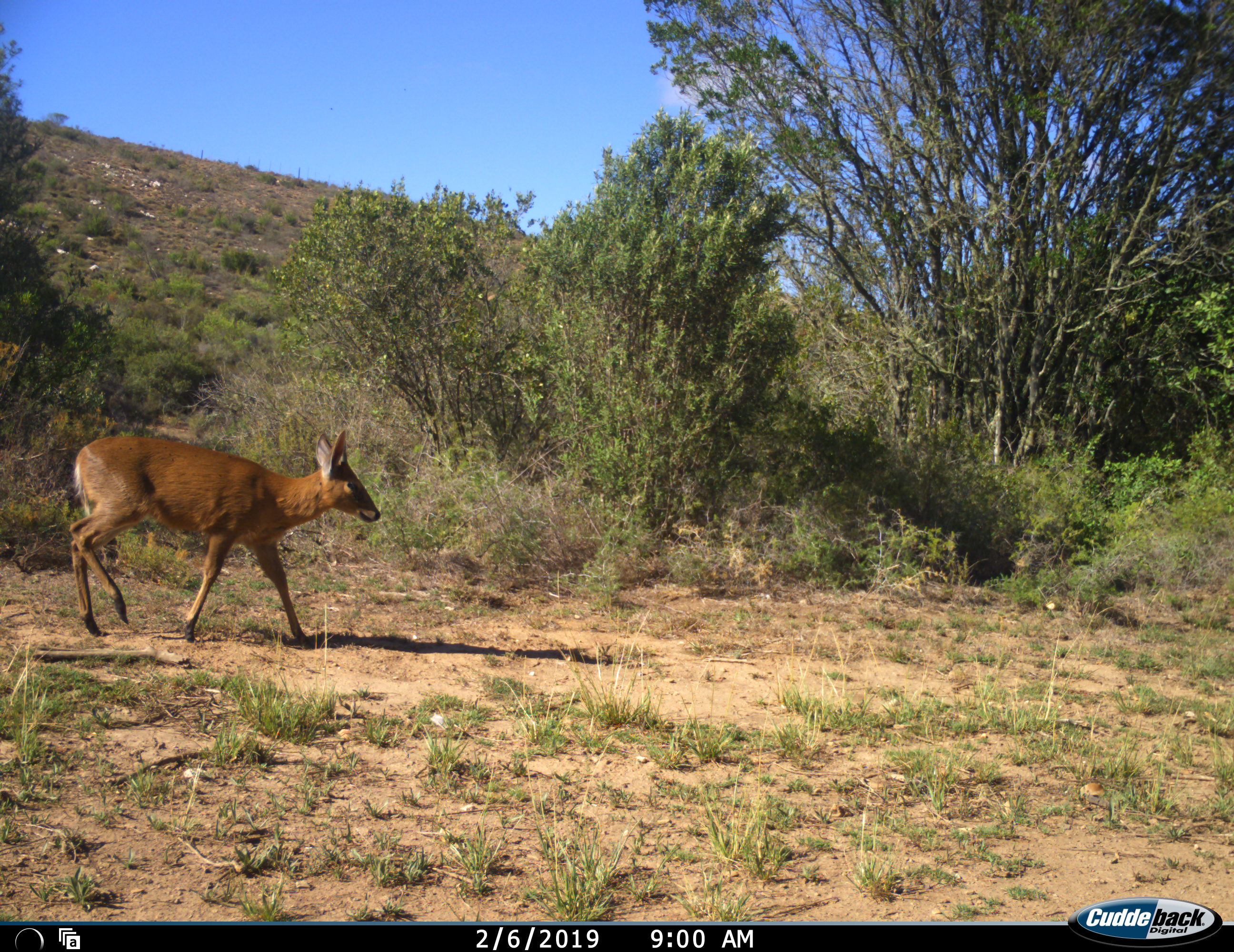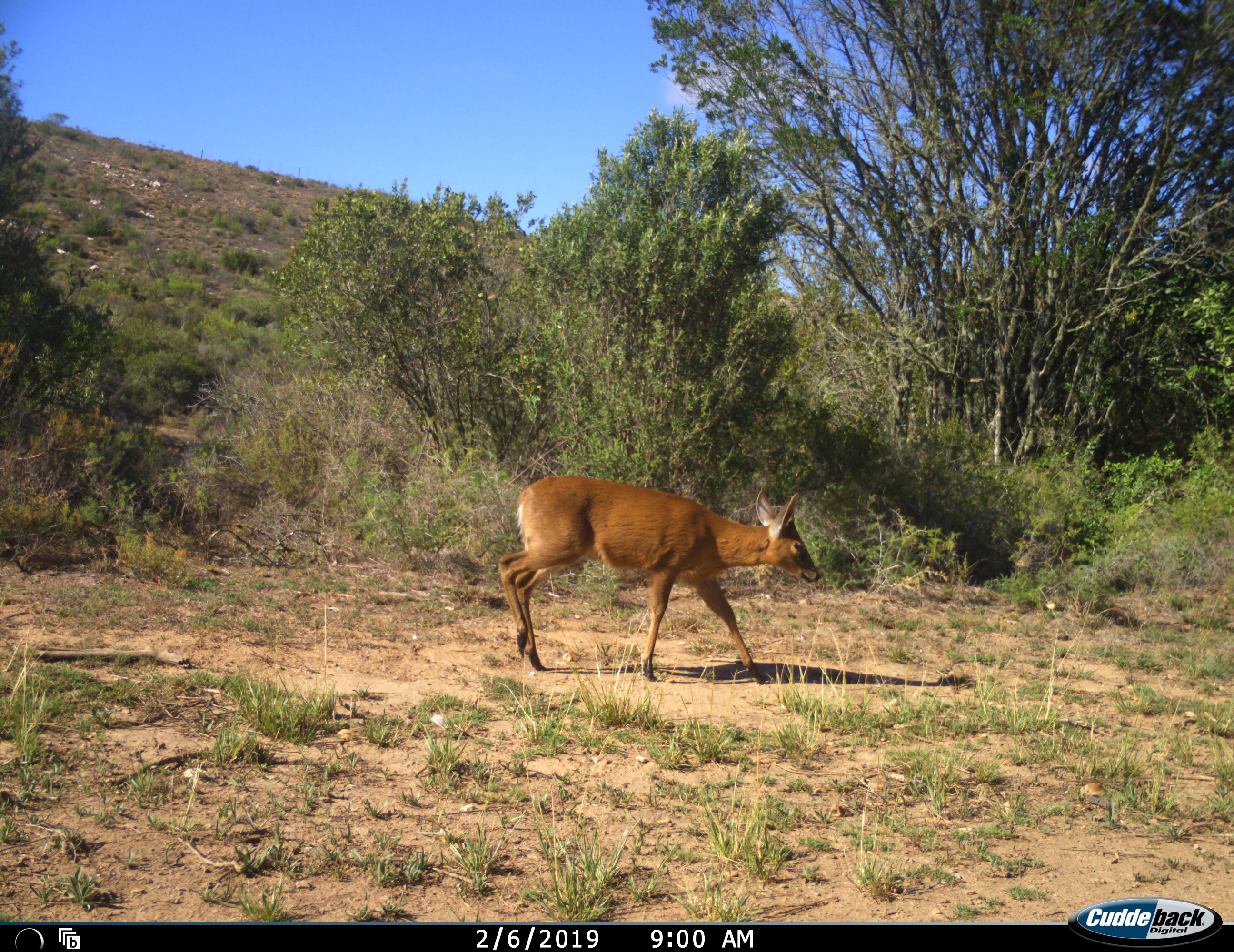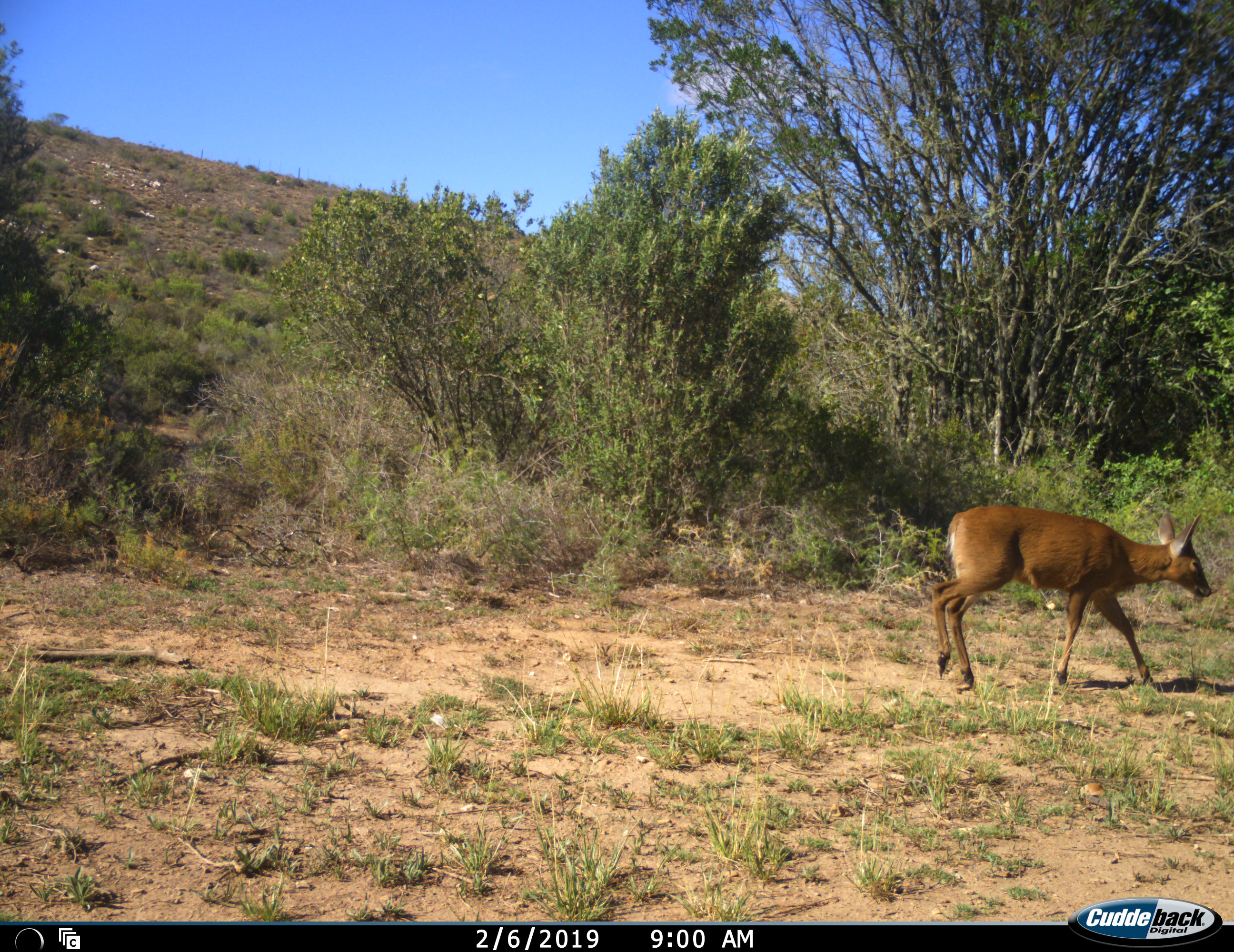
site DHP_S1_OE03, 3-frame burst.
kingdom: Animalia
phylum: Chordata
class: Mammalia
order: Artiodactyla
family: Bovidae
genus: Raphicerus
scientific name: Raphicerus melanotis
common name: grysbok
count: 1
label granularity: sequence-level